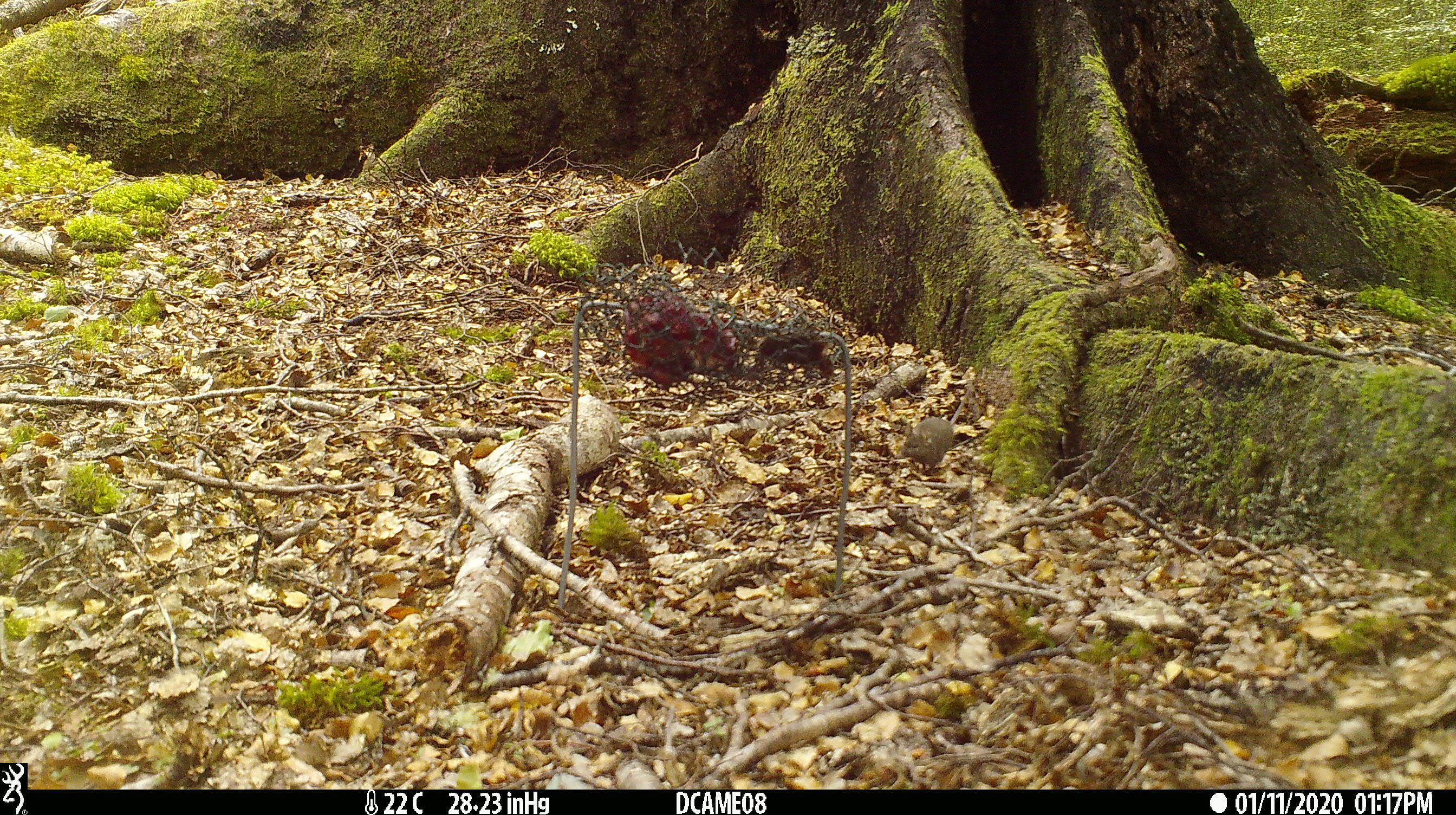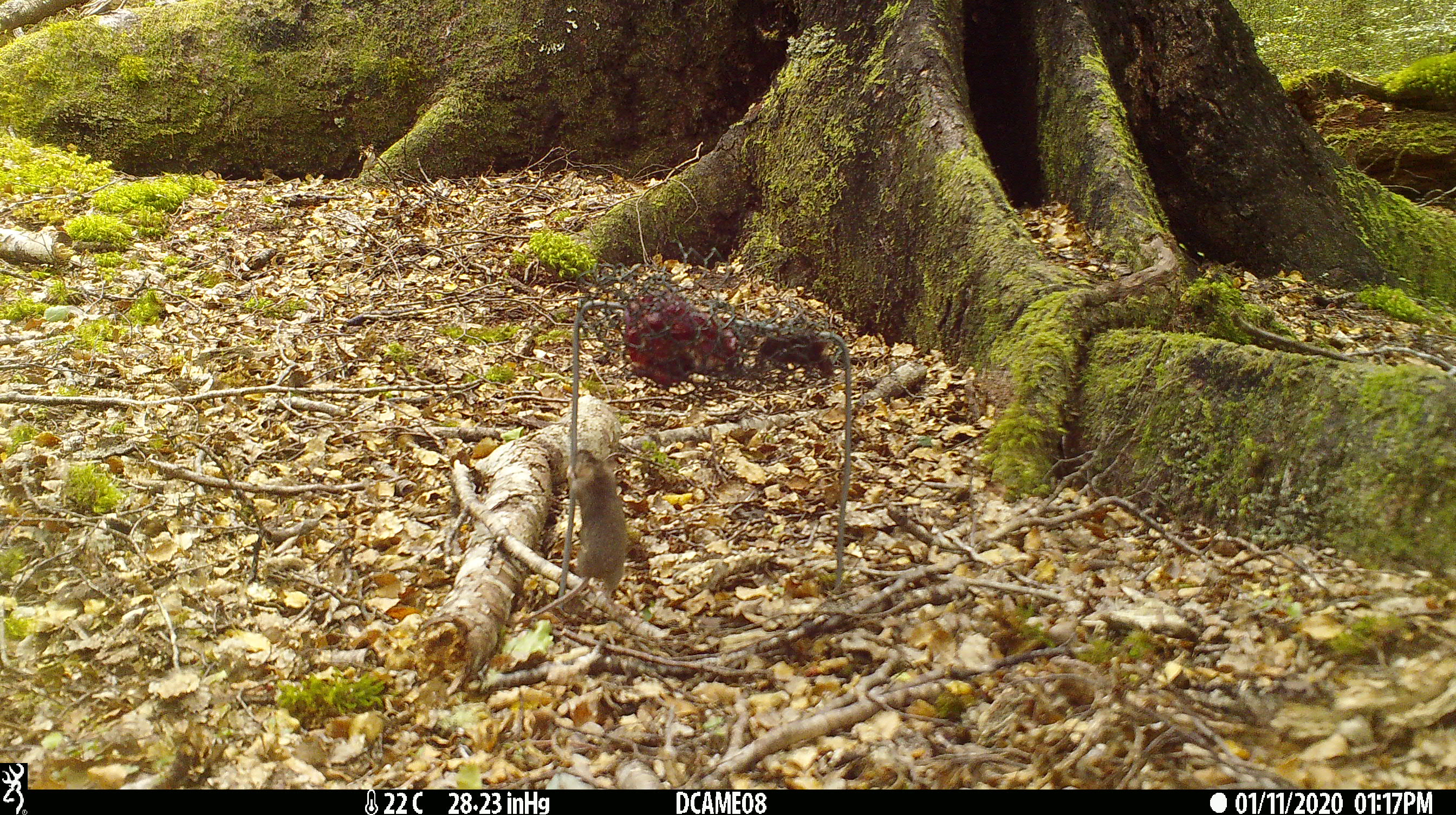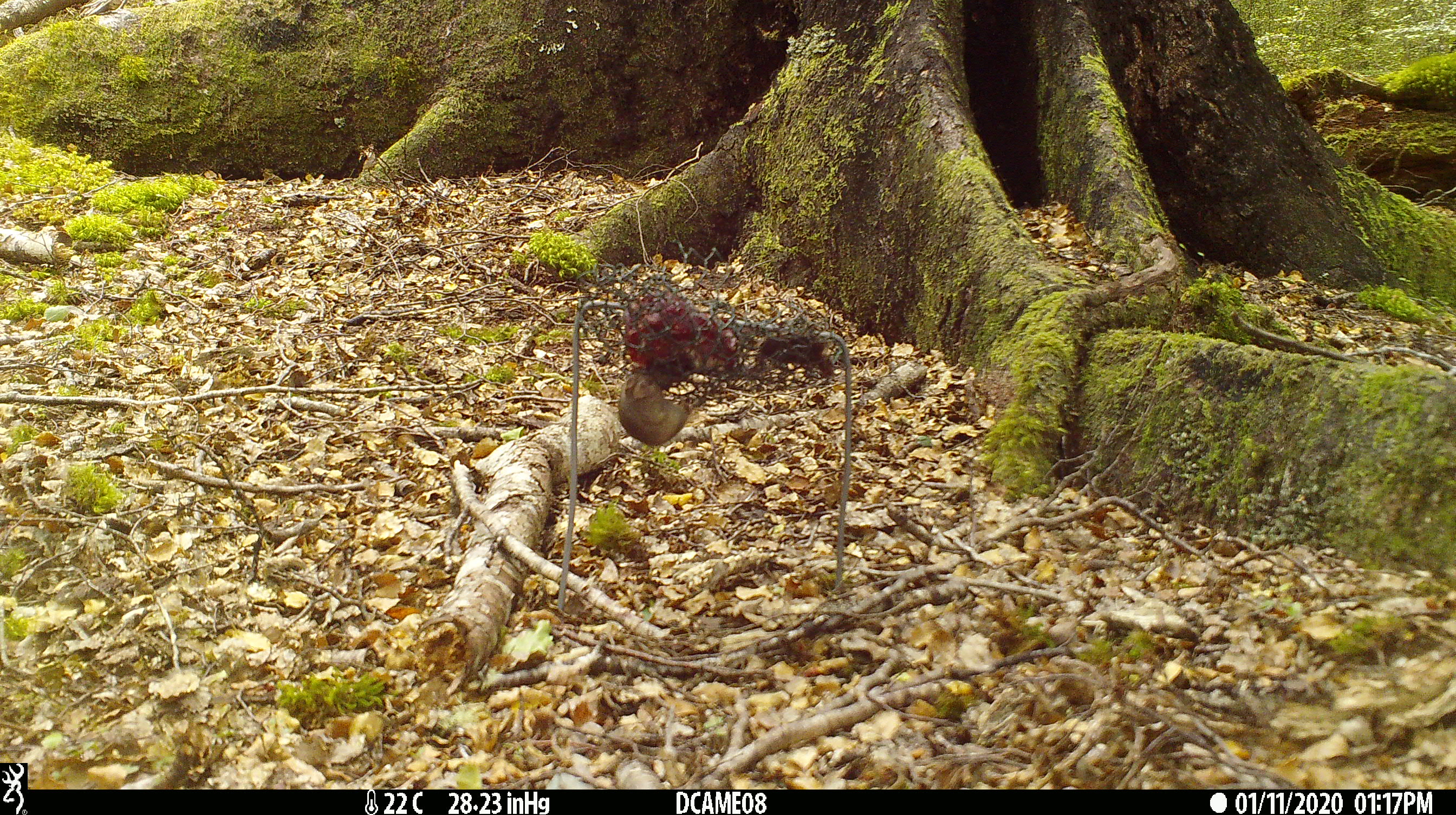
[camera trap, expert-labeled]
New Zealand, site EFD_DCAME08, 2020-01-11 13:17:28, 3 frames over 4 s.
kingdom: Animalia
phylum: Chordata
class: Mammalia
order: Rodentia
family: Muridae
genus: Mus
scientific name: Mus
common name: mouse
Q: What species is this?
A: Mouse (Mus).